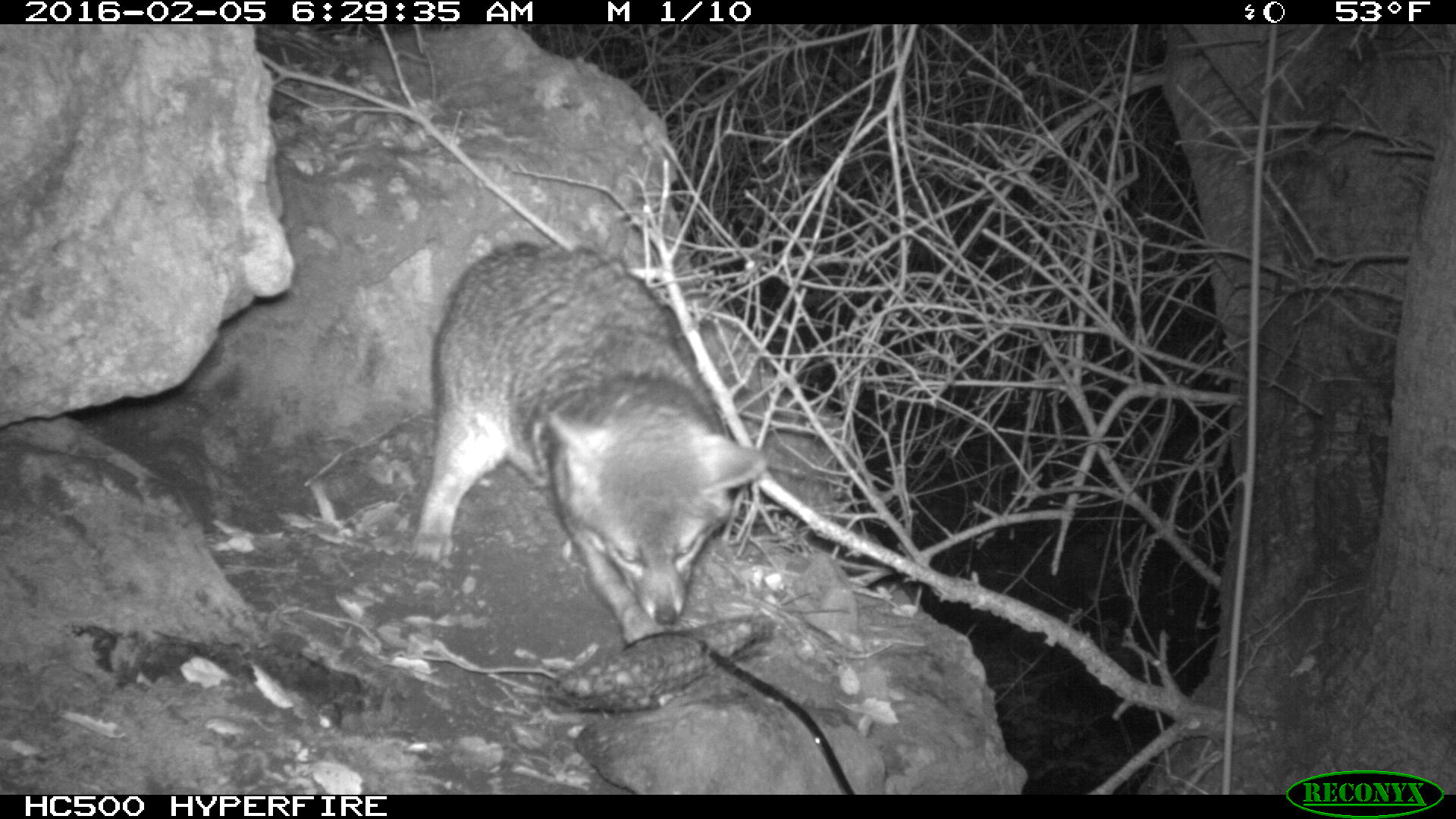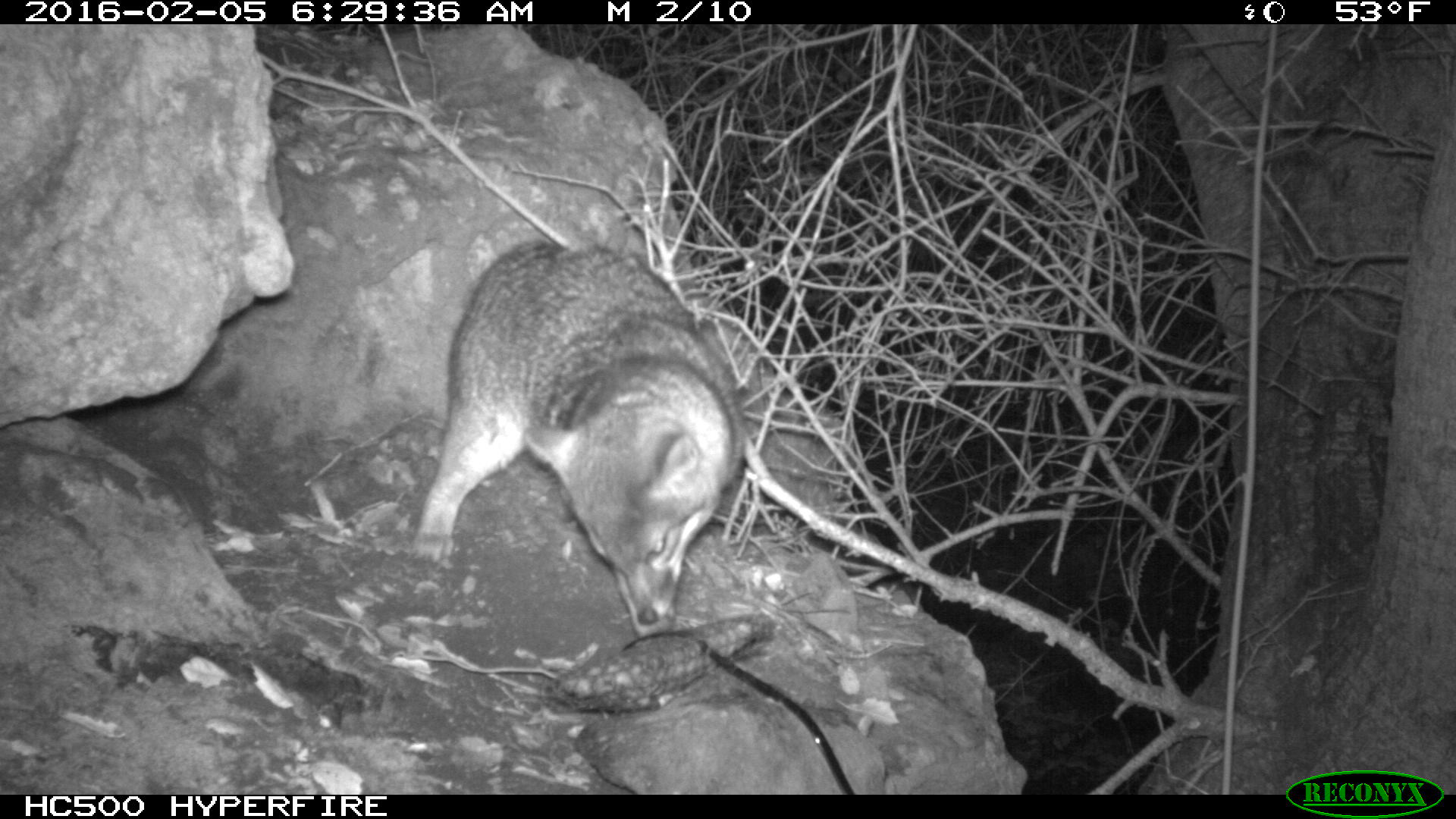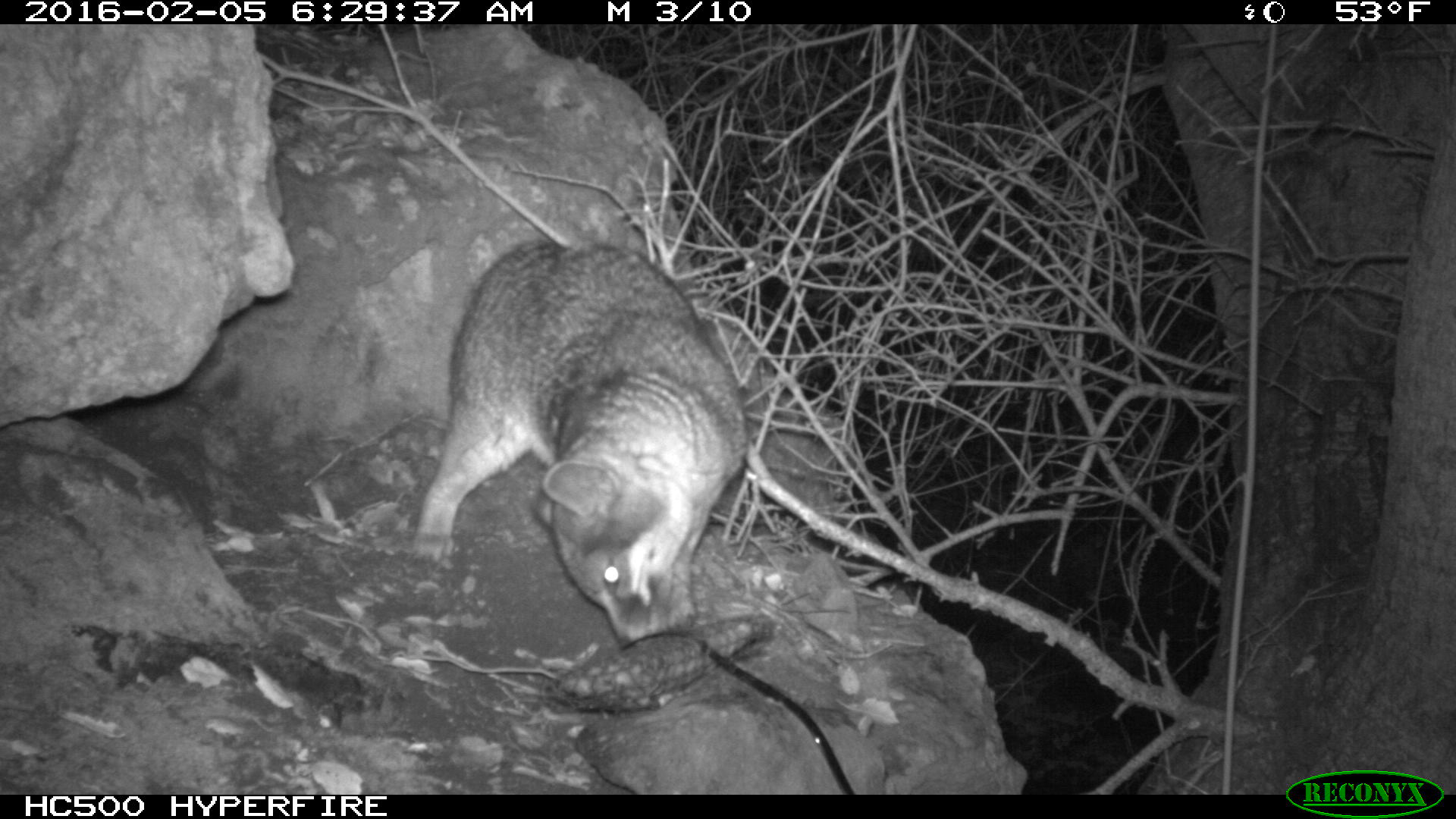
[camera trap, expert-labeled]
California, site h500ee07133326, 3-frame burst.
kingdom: Animalia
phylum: Chordata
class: Mammalia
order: Carnivora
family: Canidae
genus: Urocyon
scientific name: Urocyon littoralis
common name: island fox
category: fox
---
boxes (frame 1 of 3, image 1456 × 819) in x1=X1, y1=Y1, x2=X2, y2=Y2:
fox: x1=411, y1=242, x2=767, y2=642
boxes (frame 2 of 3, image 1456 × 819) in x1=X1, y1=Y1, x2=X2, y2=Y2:
fox: x1=411, y1=241, x2=741, y2=642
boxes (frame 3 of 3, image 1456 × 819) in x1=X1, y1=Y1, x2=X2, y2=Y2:
fox: x1=411, y1=238, x2=748, y2=647